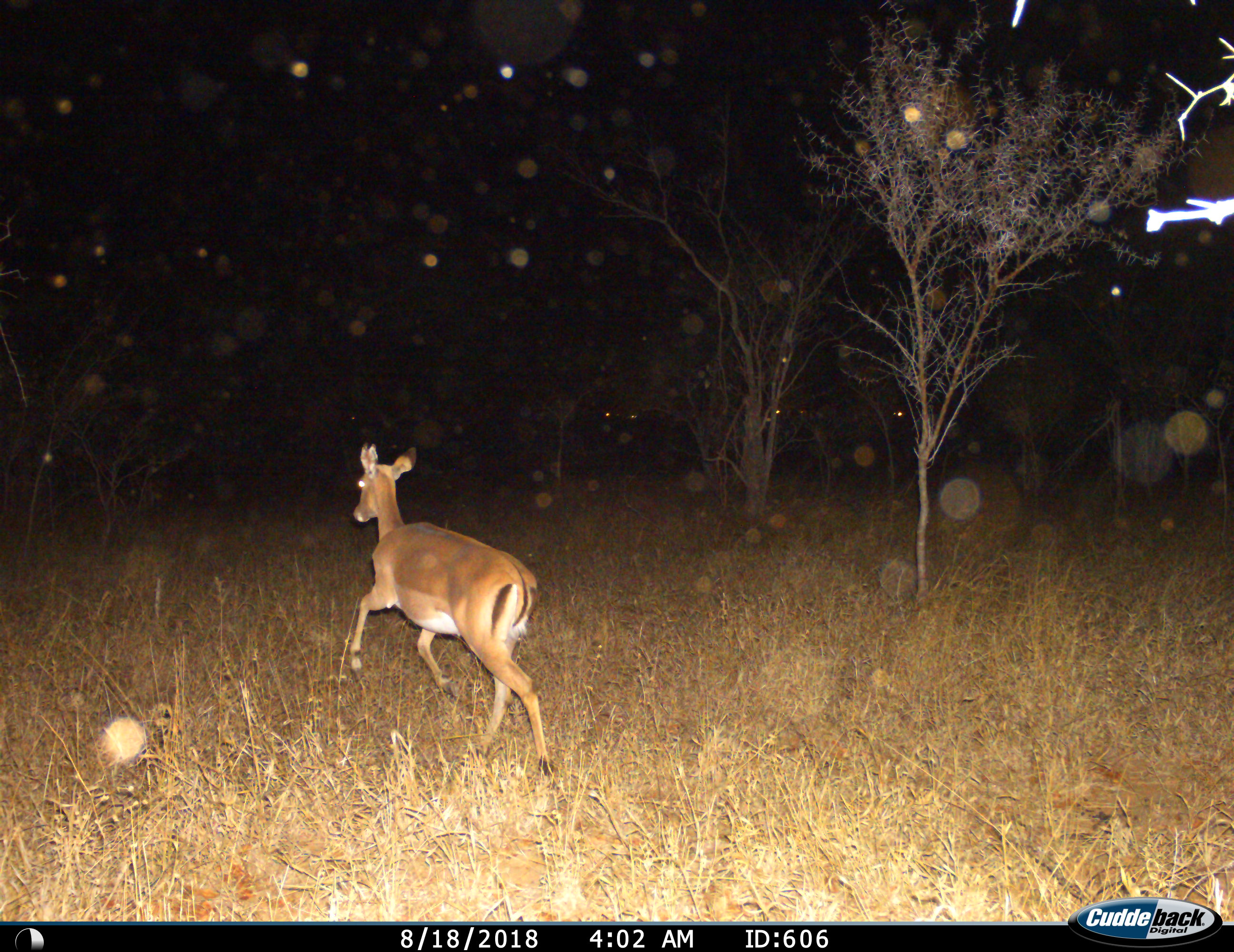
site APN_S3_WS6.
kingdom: Animalia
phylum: Chordata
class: Mammalia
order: Artiodactyla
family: Bovidae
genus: Aepyceros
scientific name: Aepyceros melampus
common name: impala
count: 1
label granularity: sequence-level